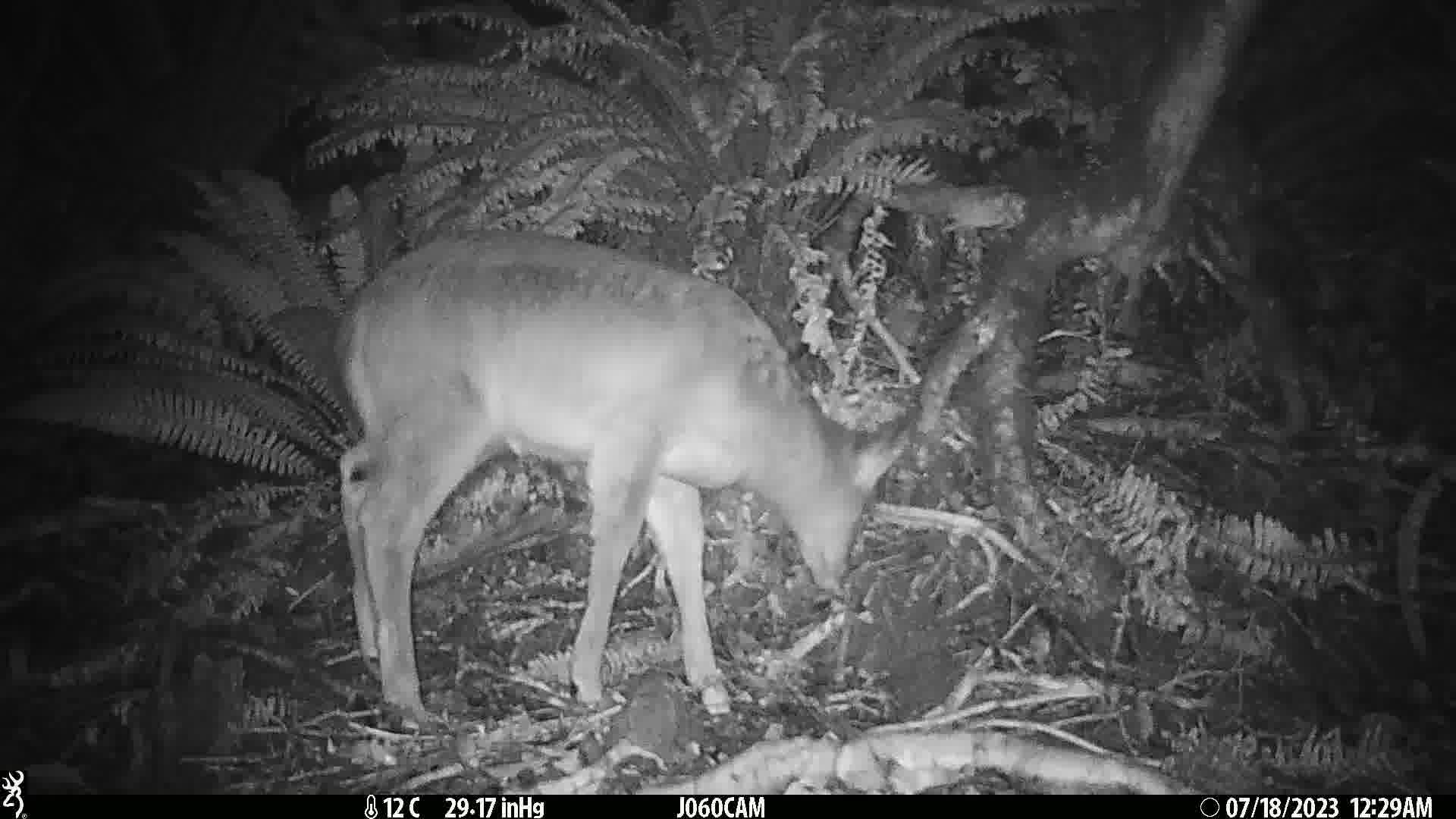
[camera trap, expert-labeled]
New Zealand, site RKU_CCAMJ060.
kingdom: Animalia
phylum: Chordata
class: Mammalia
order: Artiodactyla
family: Cervidae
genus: Odocoileus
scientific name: Odocoileus virginianus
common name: white-tailed deer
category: white tailed deer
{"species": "white tailed deer (white-tailed deer) (Odocoileus virginianus)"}